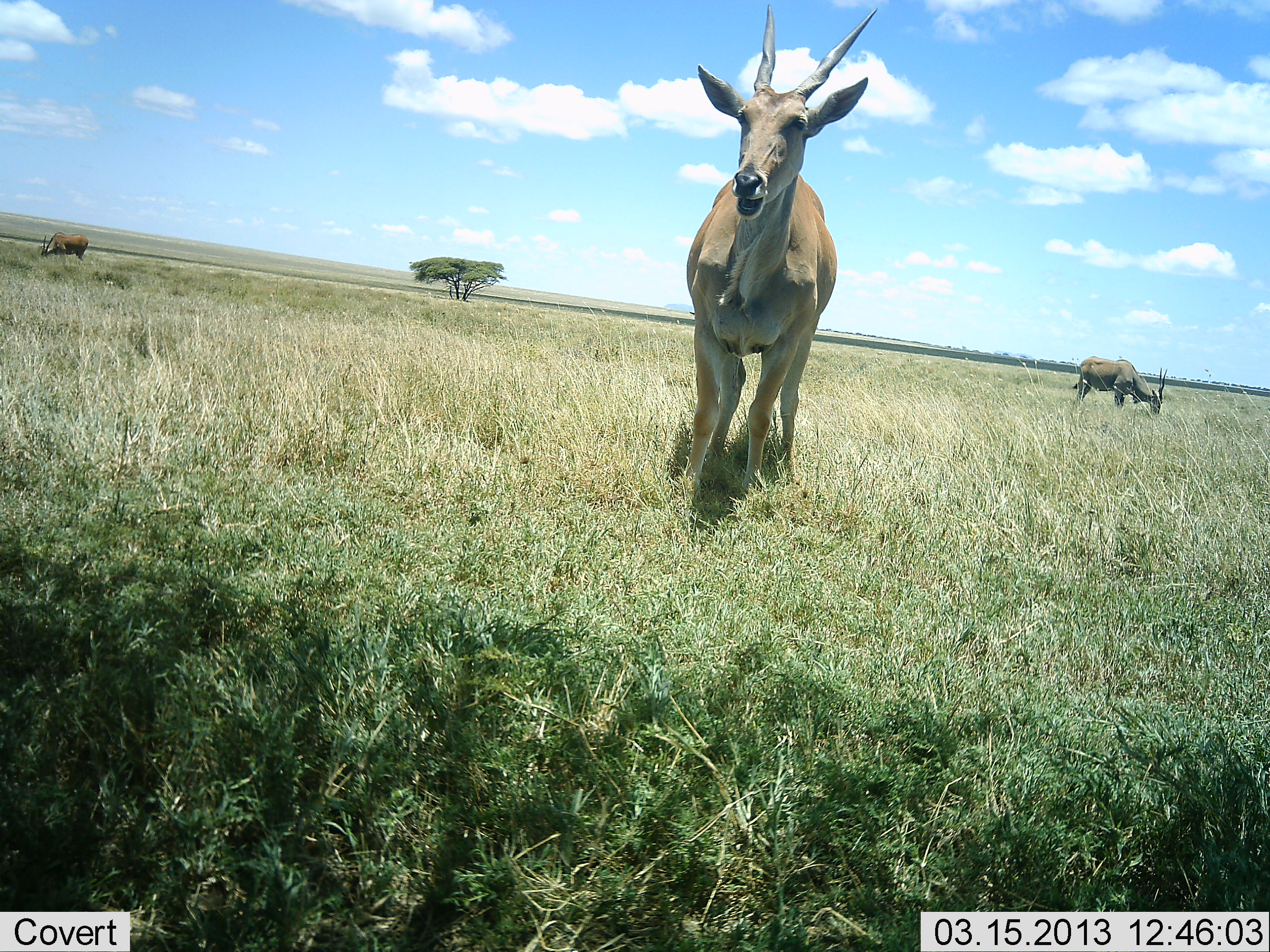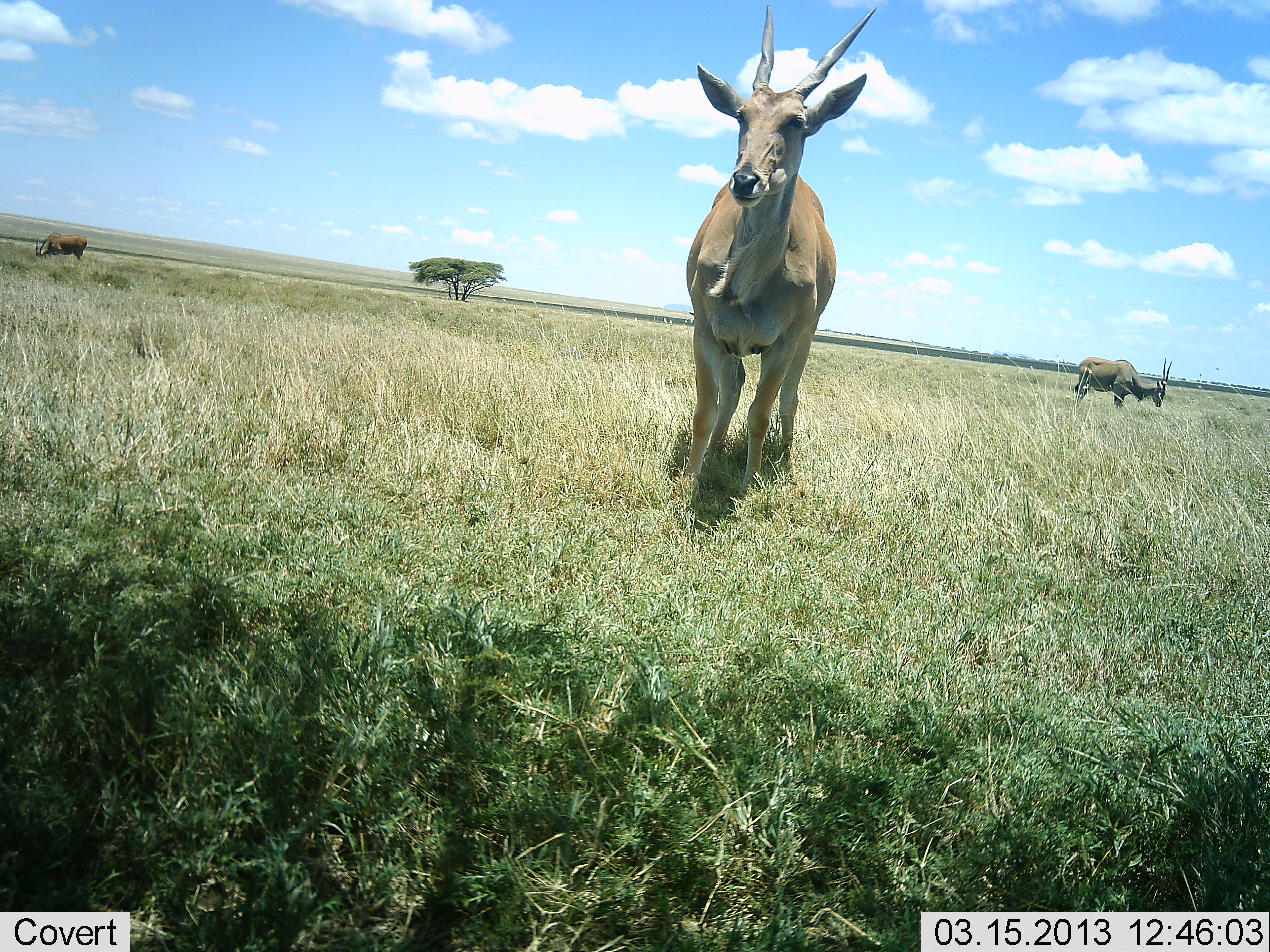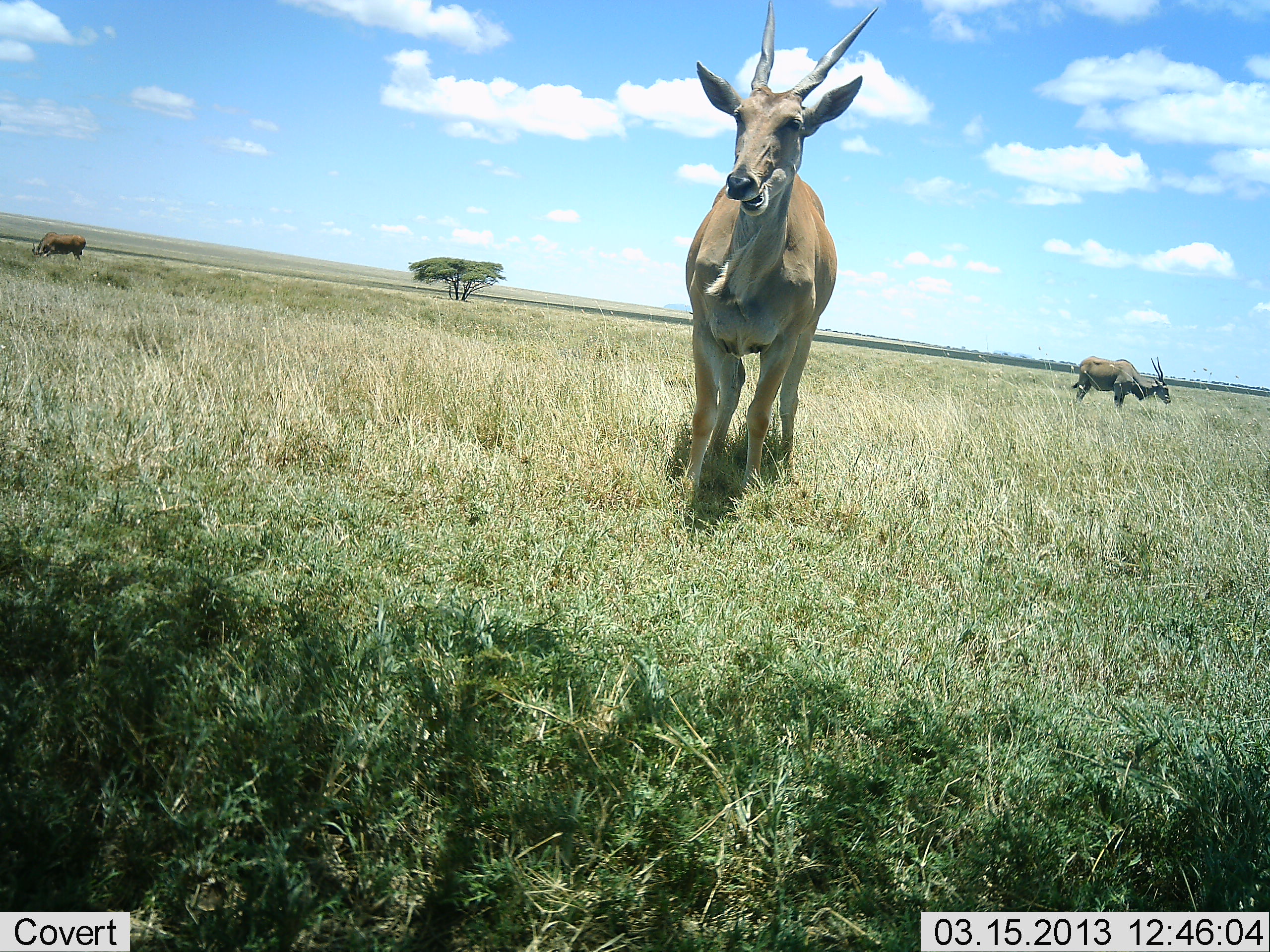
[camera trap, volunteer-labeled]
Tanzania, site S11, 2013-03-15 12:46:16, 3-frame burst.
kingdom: Animalia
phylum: Chordata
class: Mammalia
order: Artiodactyla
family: Bovidae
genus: Tragelaphus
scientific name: Tragelaphus oryx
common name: eland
Eland (Tragelaphus oryx), count 3. Behavior (volunteer vote fractions): standing 56%, resting 0%, moving 6%, interacting 0%. Young present (vote fraction): 0%. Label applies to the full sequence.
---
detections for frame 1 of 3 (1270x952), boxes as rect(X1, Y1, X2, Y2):
animal: rect(673, 2, 881, 524); rect(1072, 355, 1169, 417); rect(39, 230, 90, 263)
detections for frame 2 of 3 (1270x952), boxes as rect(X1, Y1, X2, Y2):
animal: rect(673, 2, 881, 544); rect(1070, 358, 1176, 416); rect(34, 230, 89, 264)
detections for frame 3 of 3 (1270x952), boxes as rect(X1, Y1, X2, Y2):
animal: rect(673, 2, 881, 521); rect(1069, 355, 1174, 412); rect(30, 230, 87, 263)